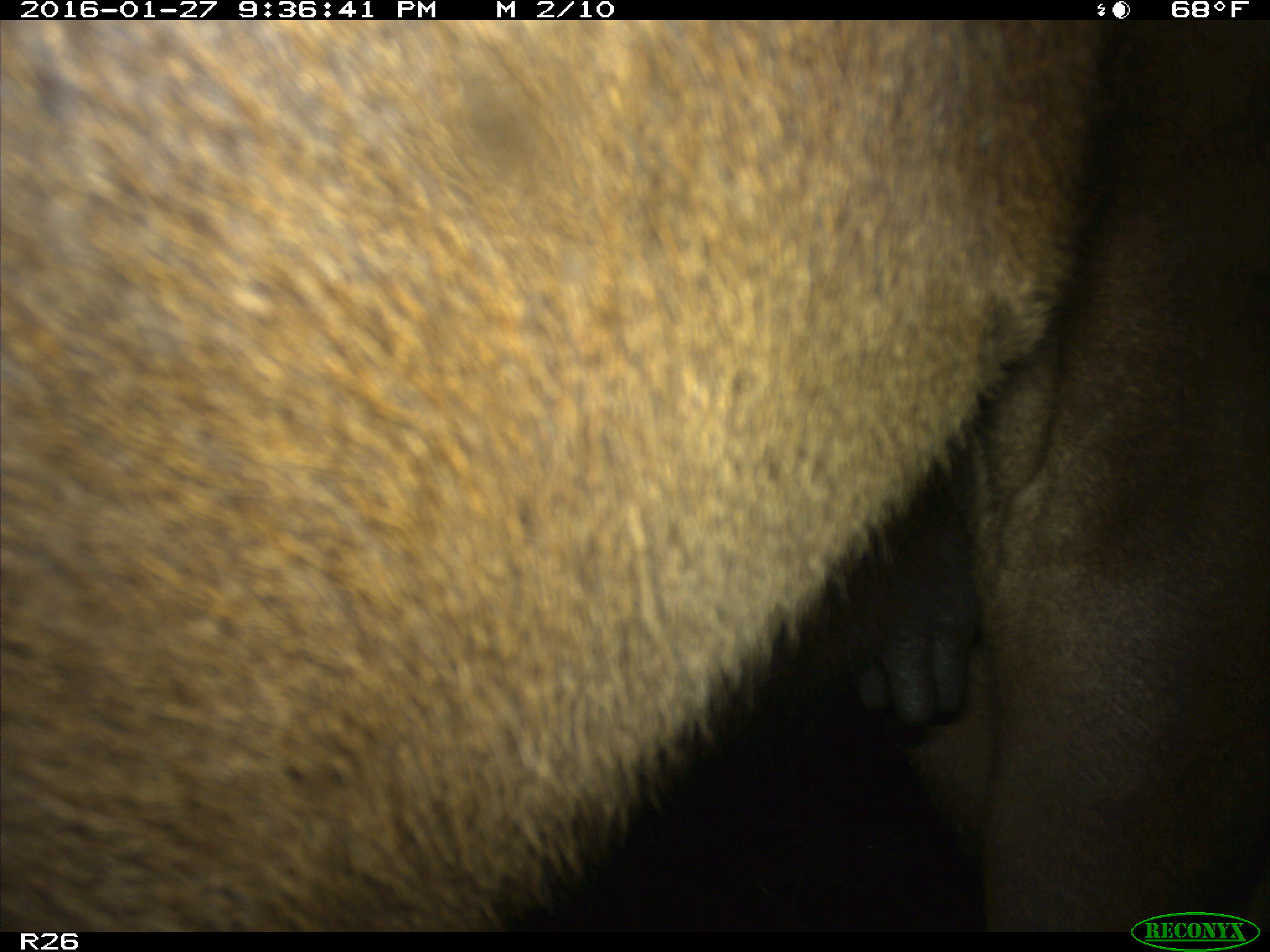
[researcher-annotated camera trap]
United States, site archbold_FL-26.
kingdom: Animalia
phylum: Chordata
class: Mammalia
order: Artiodactyla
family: Bovidae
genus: Bos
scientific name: Bos taurus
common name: domestic cow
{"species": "Bos taurus (domestic cow)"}